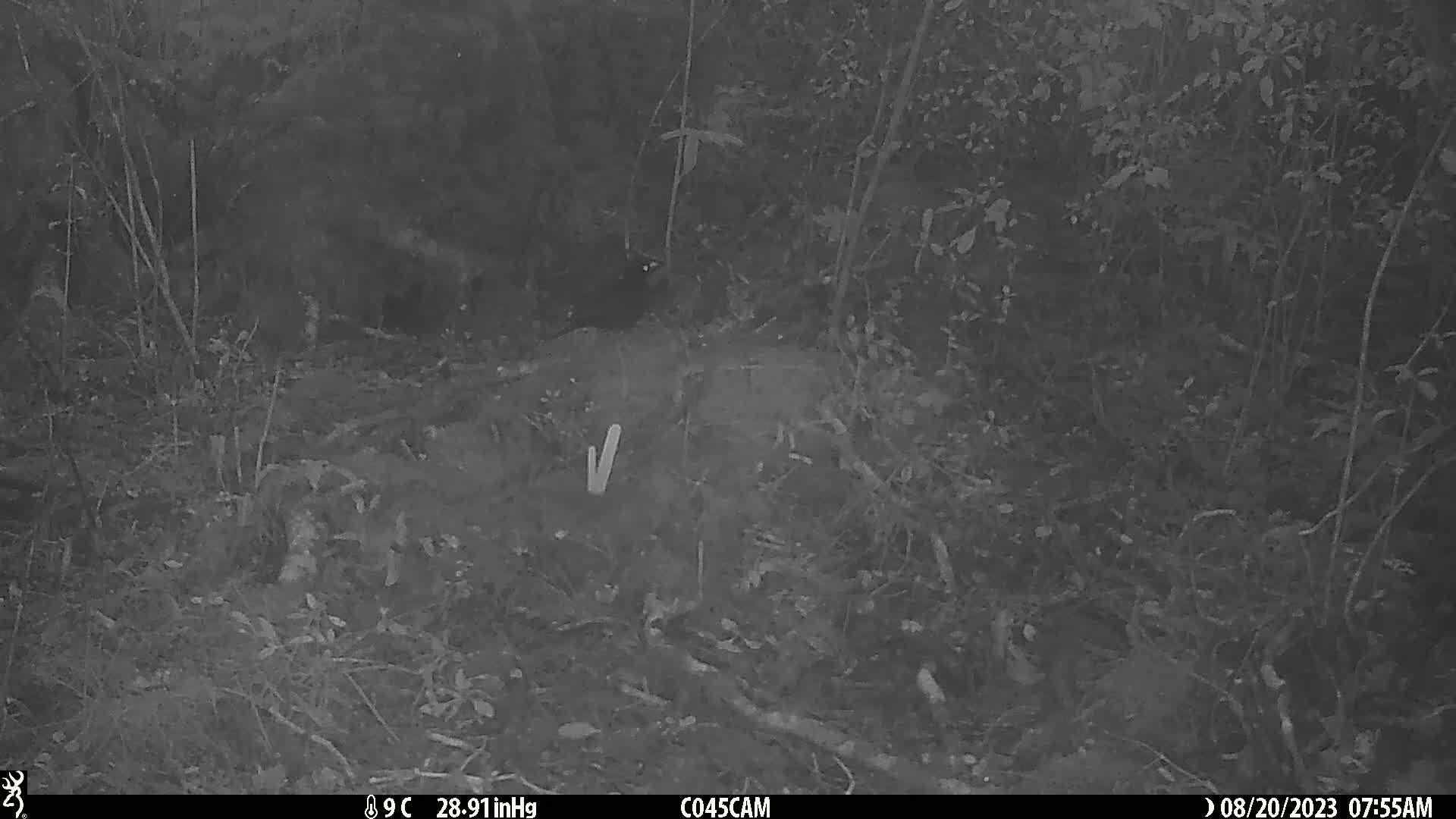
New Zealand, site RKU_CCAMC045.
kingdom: Animalia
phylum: Chordata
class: Aves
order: Passeriformes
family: Turdidae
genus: Turdus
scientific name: Turdus merula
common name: eurasian blackbird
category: blackbird